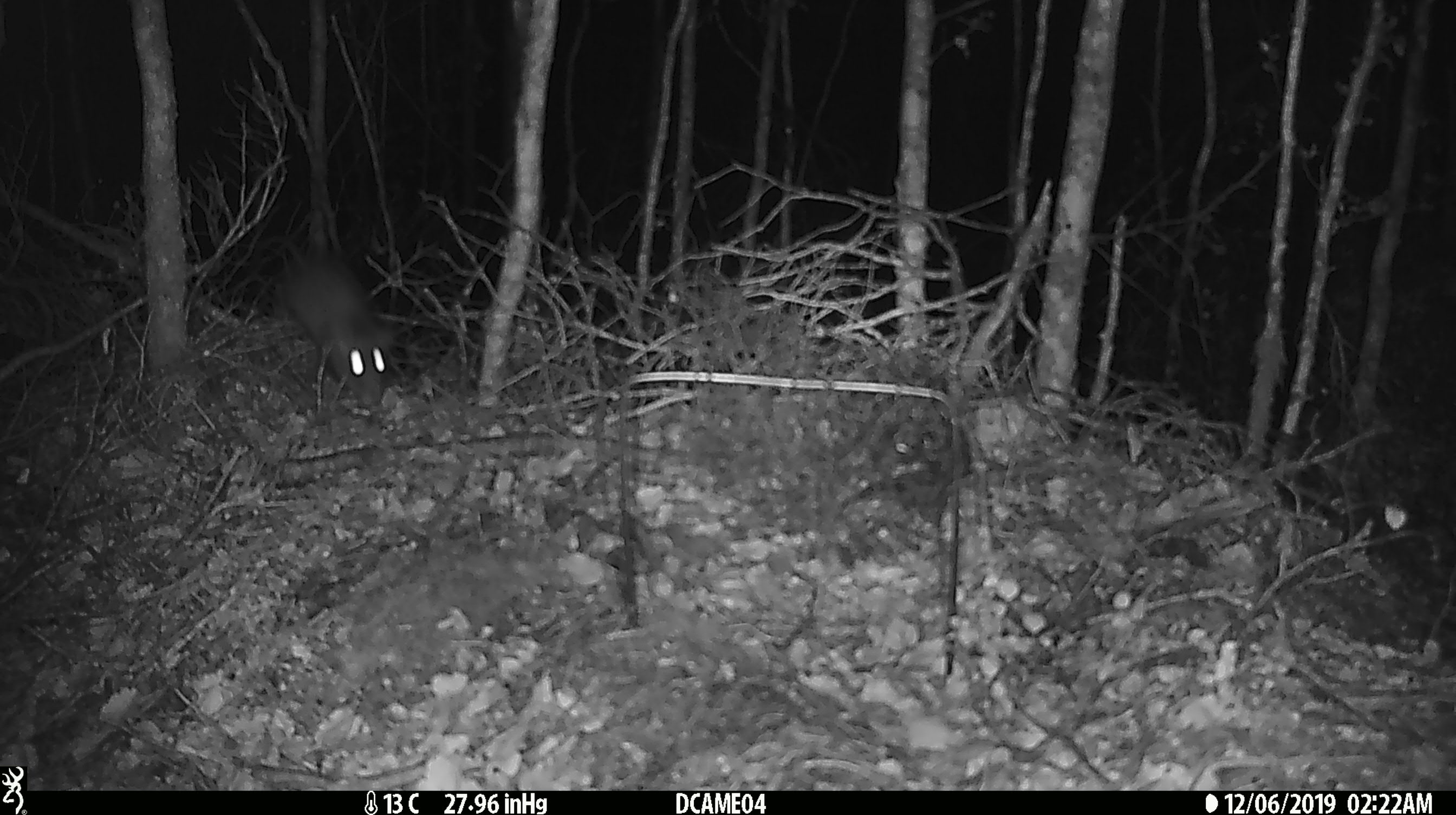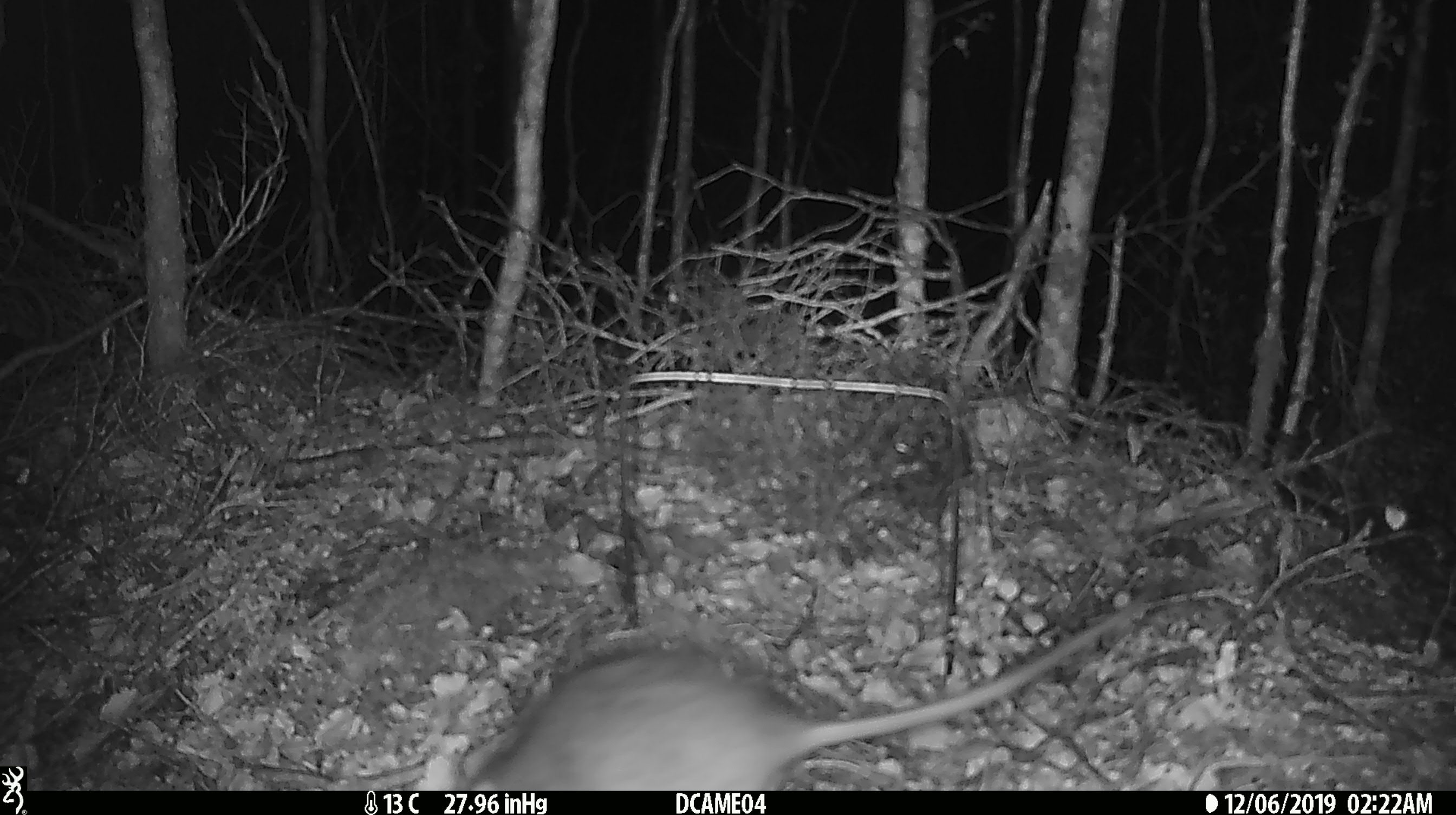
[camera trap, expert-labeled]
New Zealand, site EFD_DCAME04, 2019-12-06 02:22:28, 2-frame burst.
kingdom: Animalia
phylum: Chordata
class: Mammalia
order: Rodentia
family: Muridae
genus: Rattus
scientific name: Rattus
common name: rat